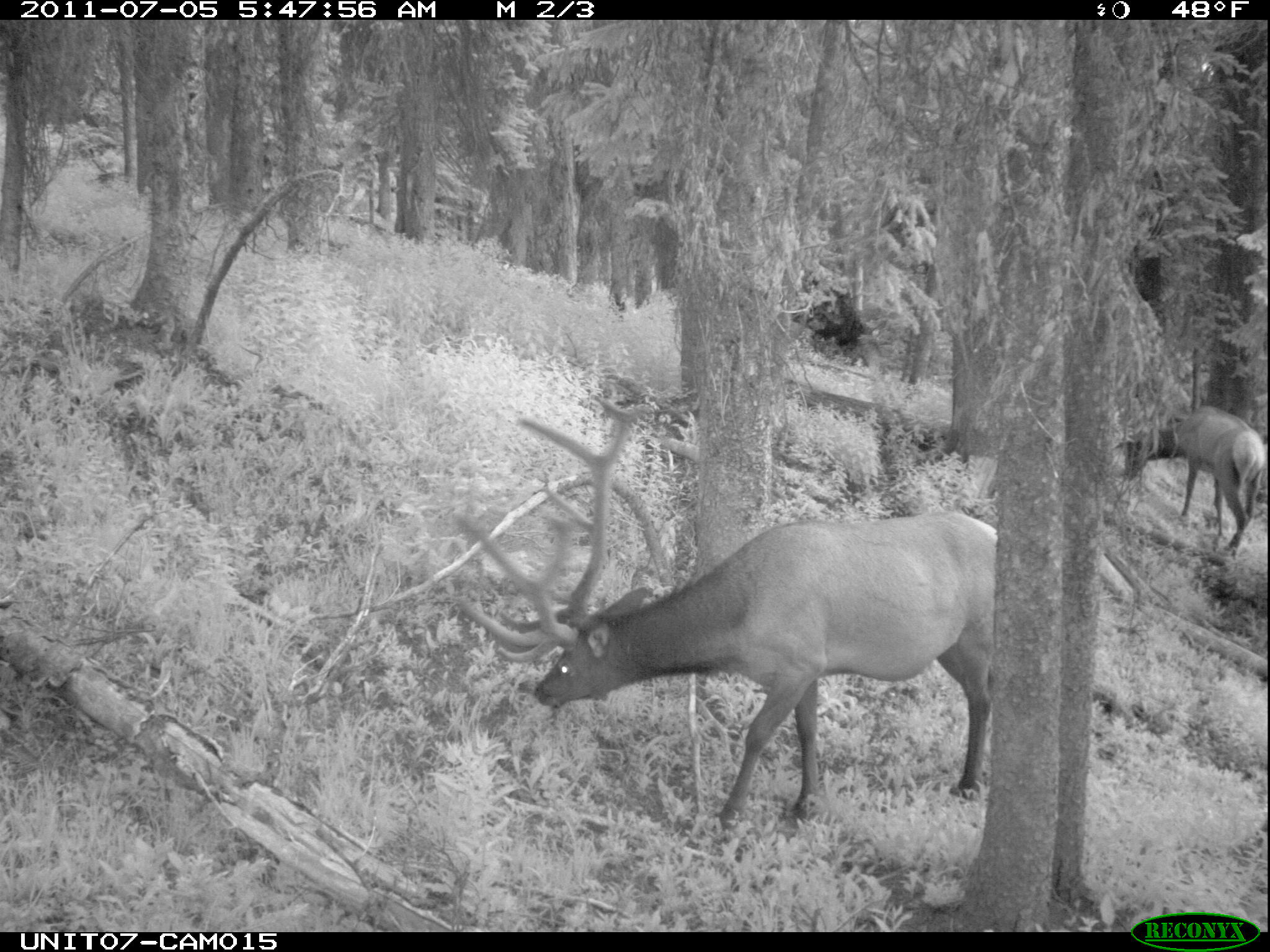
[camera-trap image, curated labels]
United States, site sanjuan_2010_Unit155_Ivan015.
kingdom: Animalia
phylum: Chordata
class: Mammalia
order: Artiodactyla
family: Cervidae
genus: Cervus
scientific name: Cervus elaphus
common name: red deer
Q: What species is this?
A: Cervus elaphus (red deer).